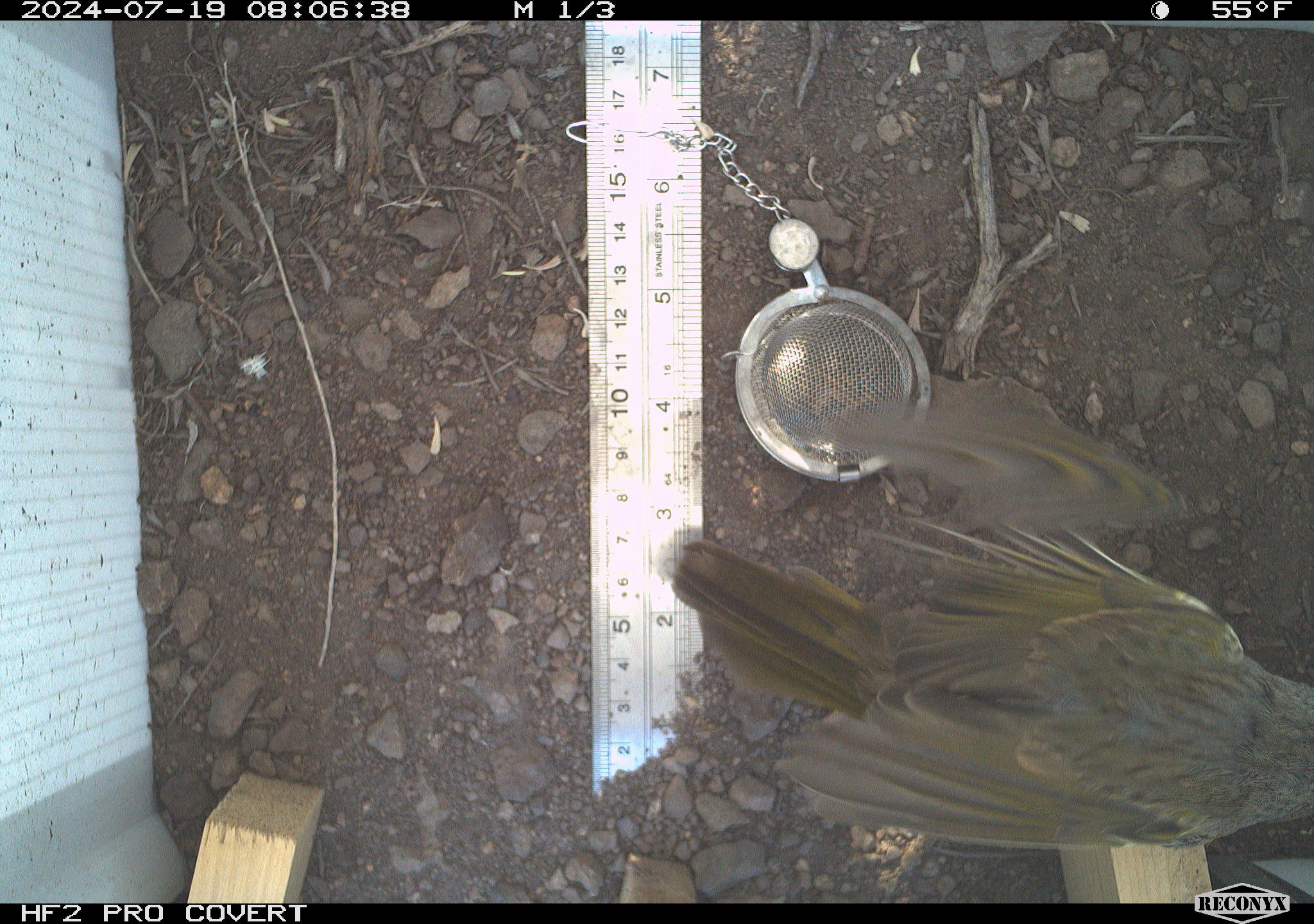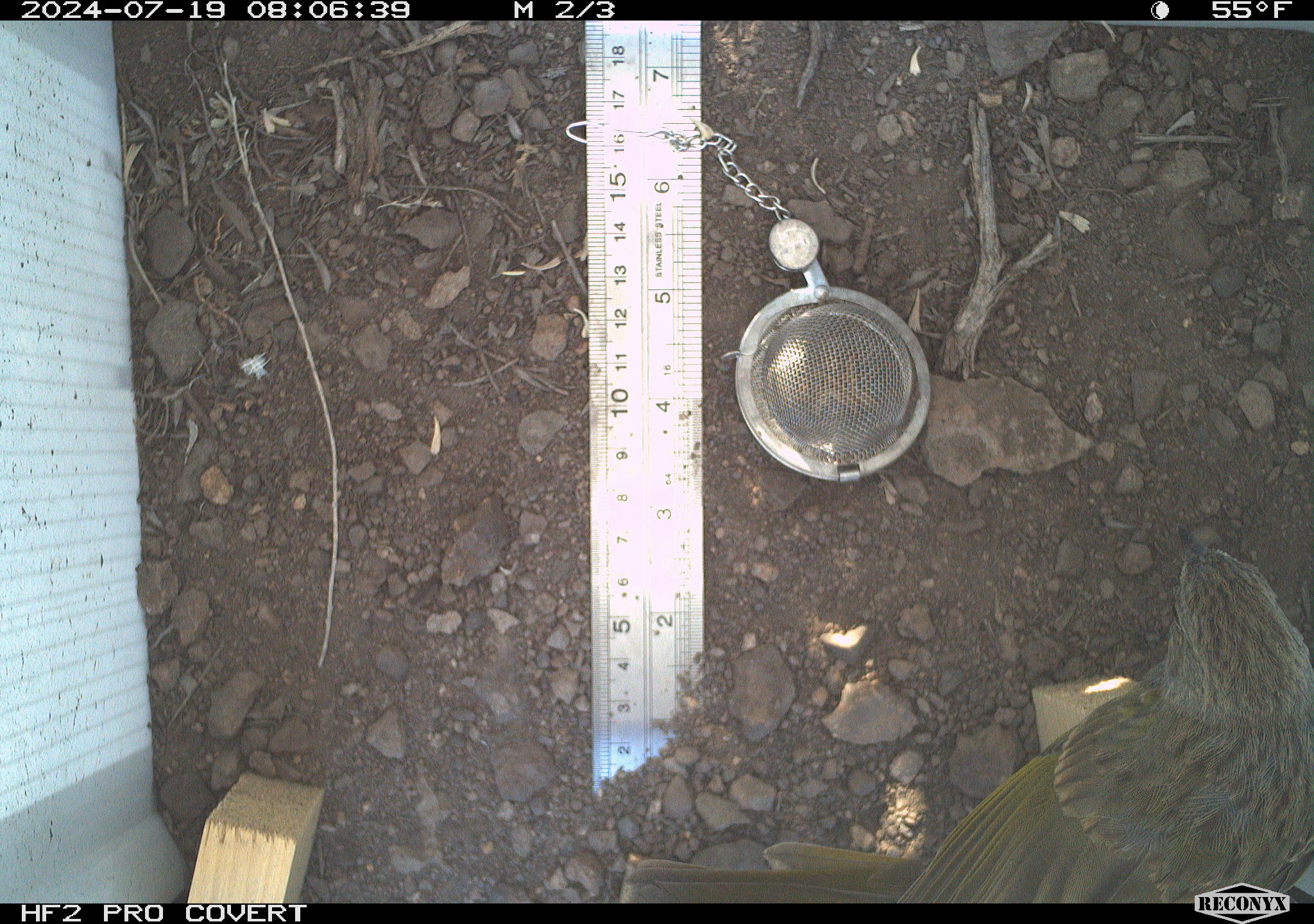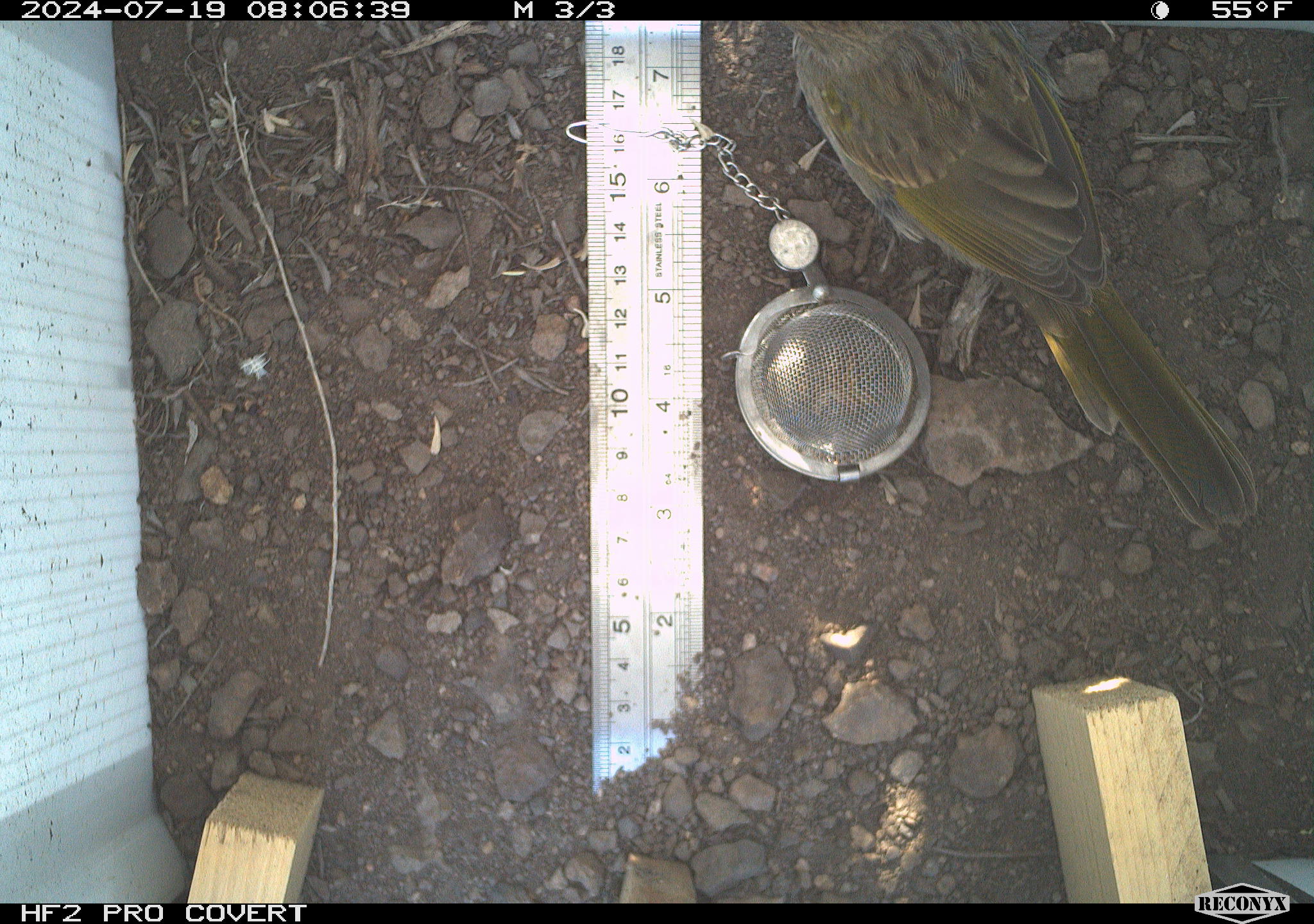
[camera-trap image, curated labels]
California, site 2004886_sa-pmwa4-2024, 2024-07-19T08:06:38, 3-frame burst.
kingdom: Animalia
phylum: Chordata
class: Aves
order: Passeriformes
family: Passerellidae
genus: Pipilo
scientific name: Pipilo chlorurus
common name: green-tailed towhee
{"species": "green-tailed towhee (Pipilo chlorurus)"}